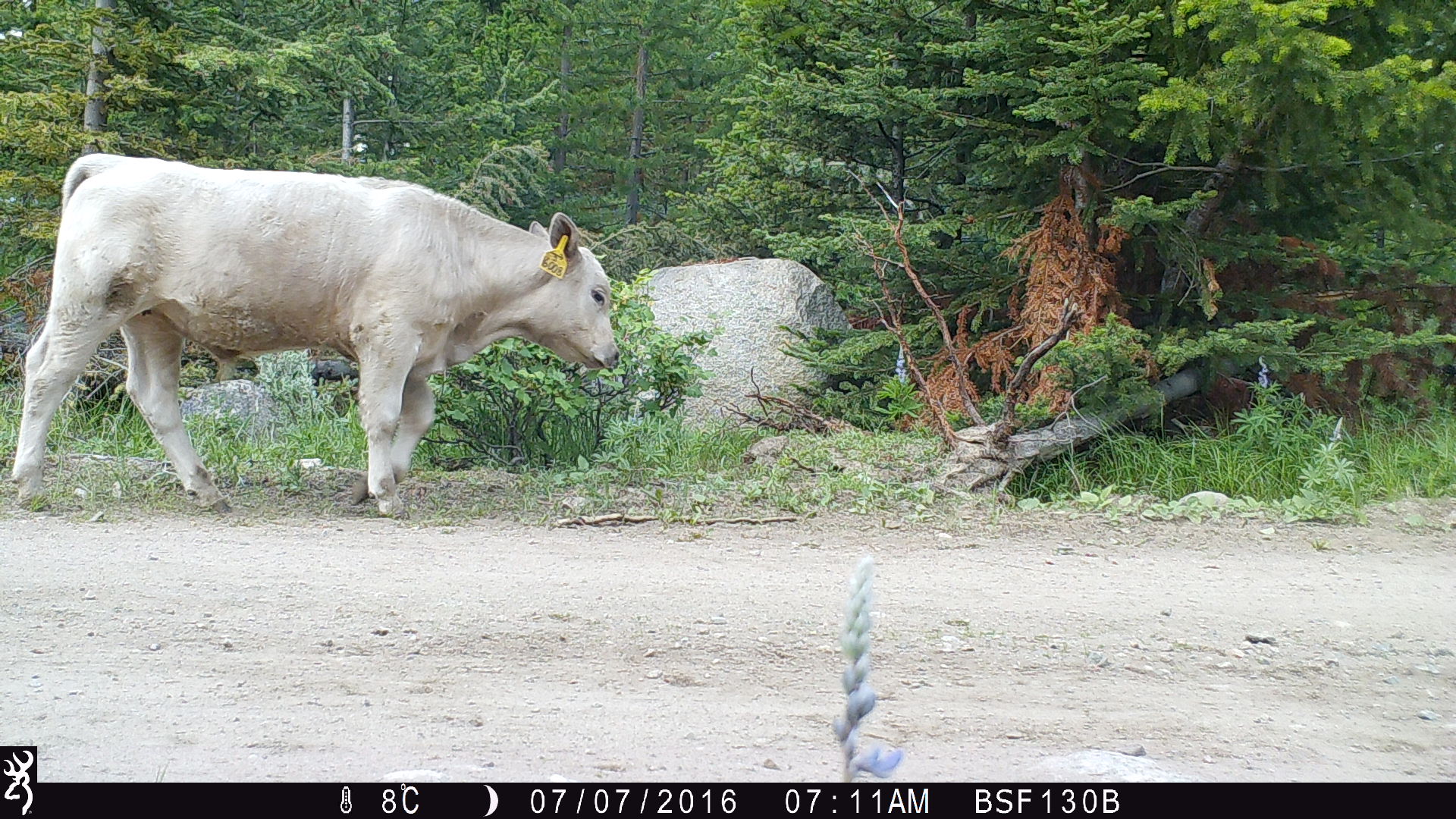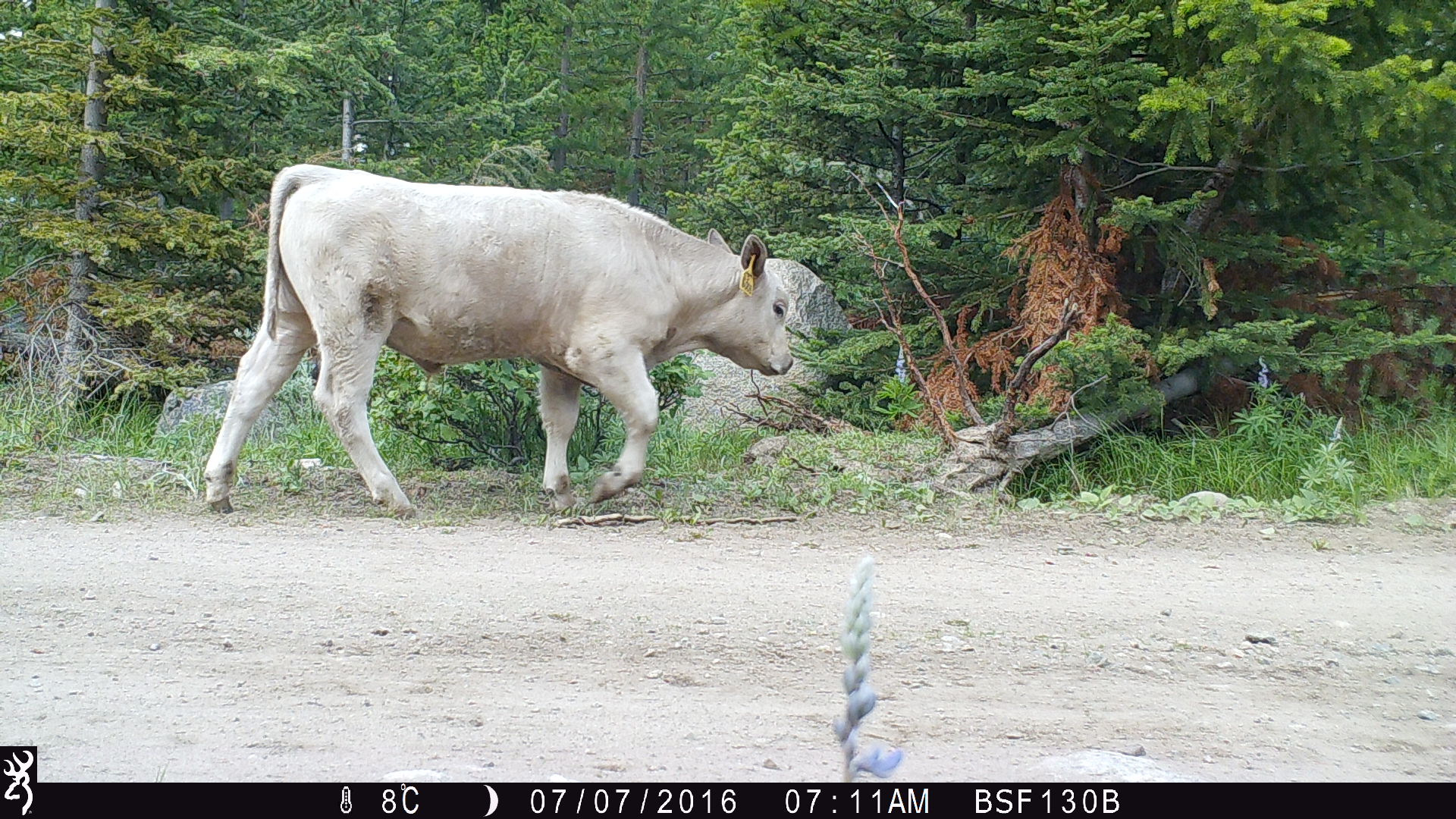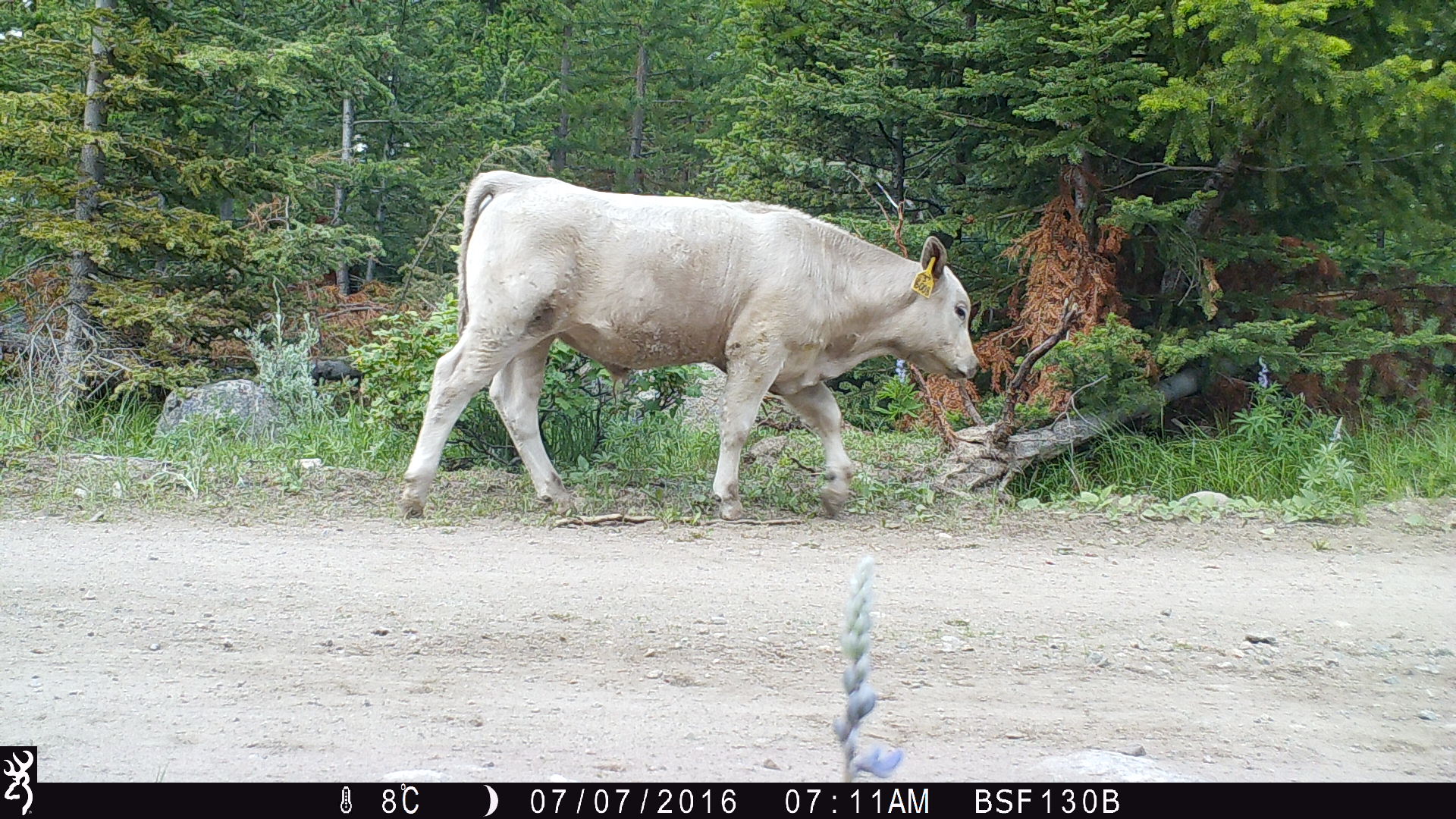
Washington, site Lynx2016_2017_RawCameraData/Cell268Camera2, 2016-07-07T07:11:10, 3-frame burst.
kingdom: Animalia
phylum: Chordata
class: Mammalia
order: Artiodactyla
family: Bovidae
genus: Bos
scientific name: Bos taurus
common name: domestic cattle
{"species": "domestic cattle (Bos taurus)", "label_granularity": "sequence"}